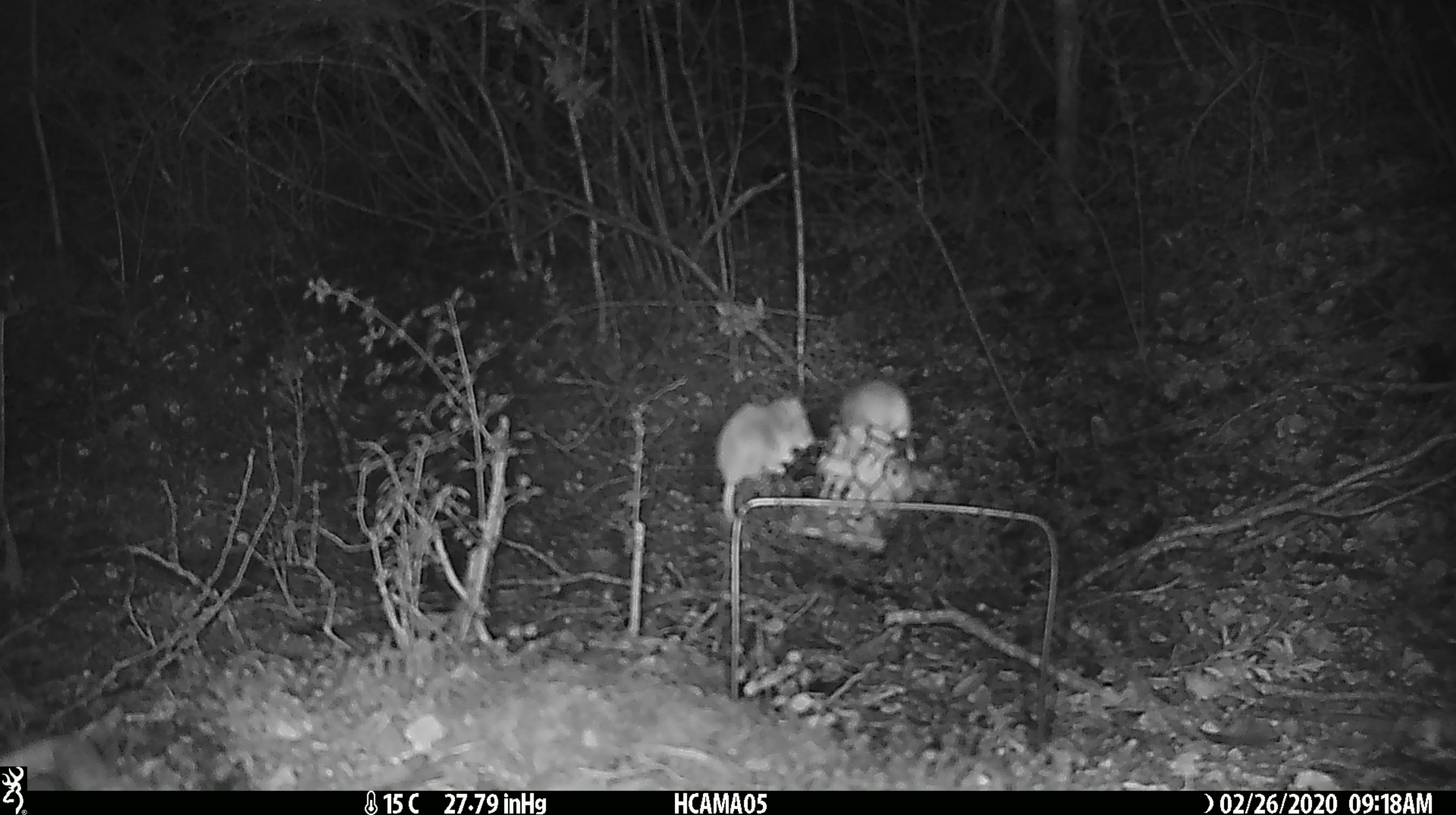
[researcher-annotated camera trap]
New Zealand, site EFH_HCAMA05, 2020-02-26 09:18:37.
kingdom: Animalia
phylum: Chordata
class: Mammalia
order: Rodentia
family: Muridae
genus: Mus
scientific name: Mus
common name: mouse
Mouse (Mus).